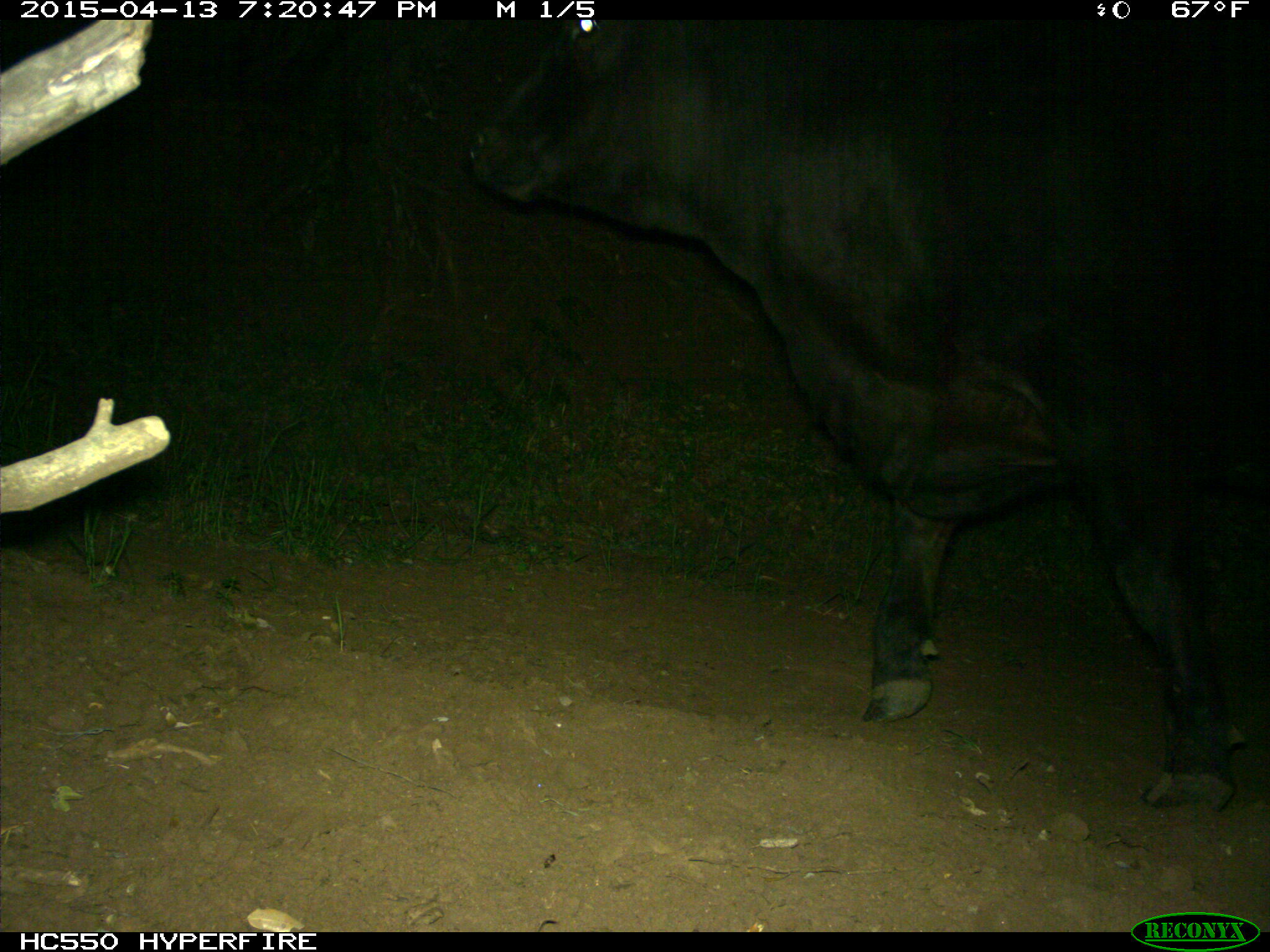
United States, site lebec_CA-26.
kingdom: Animalia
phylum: Chordata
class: Mammalia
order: Artiodactyla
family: Bovidae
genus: Bos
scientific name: Bos taurus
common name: domestic cow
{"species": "Bos taurus (domestic cow)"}